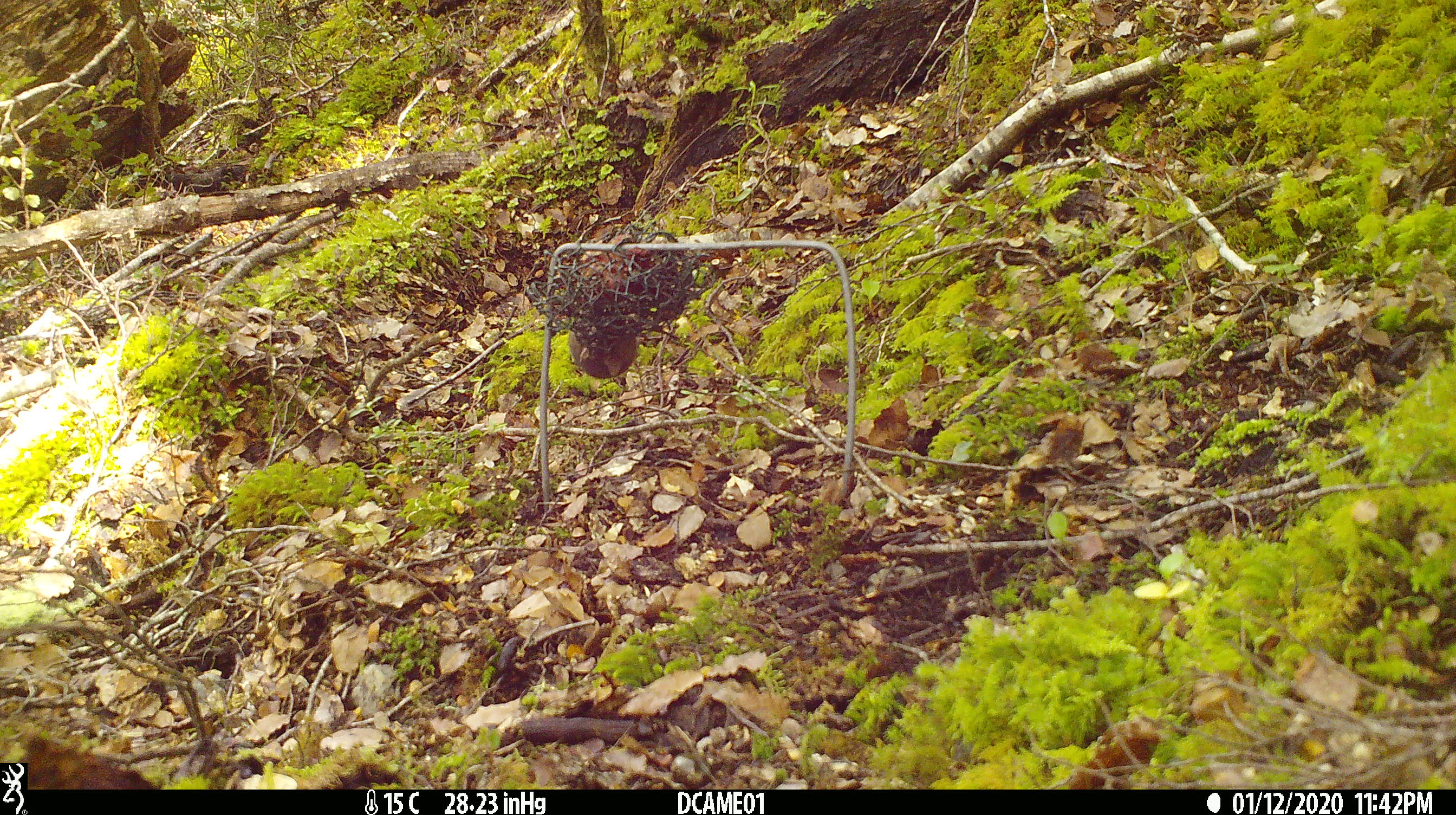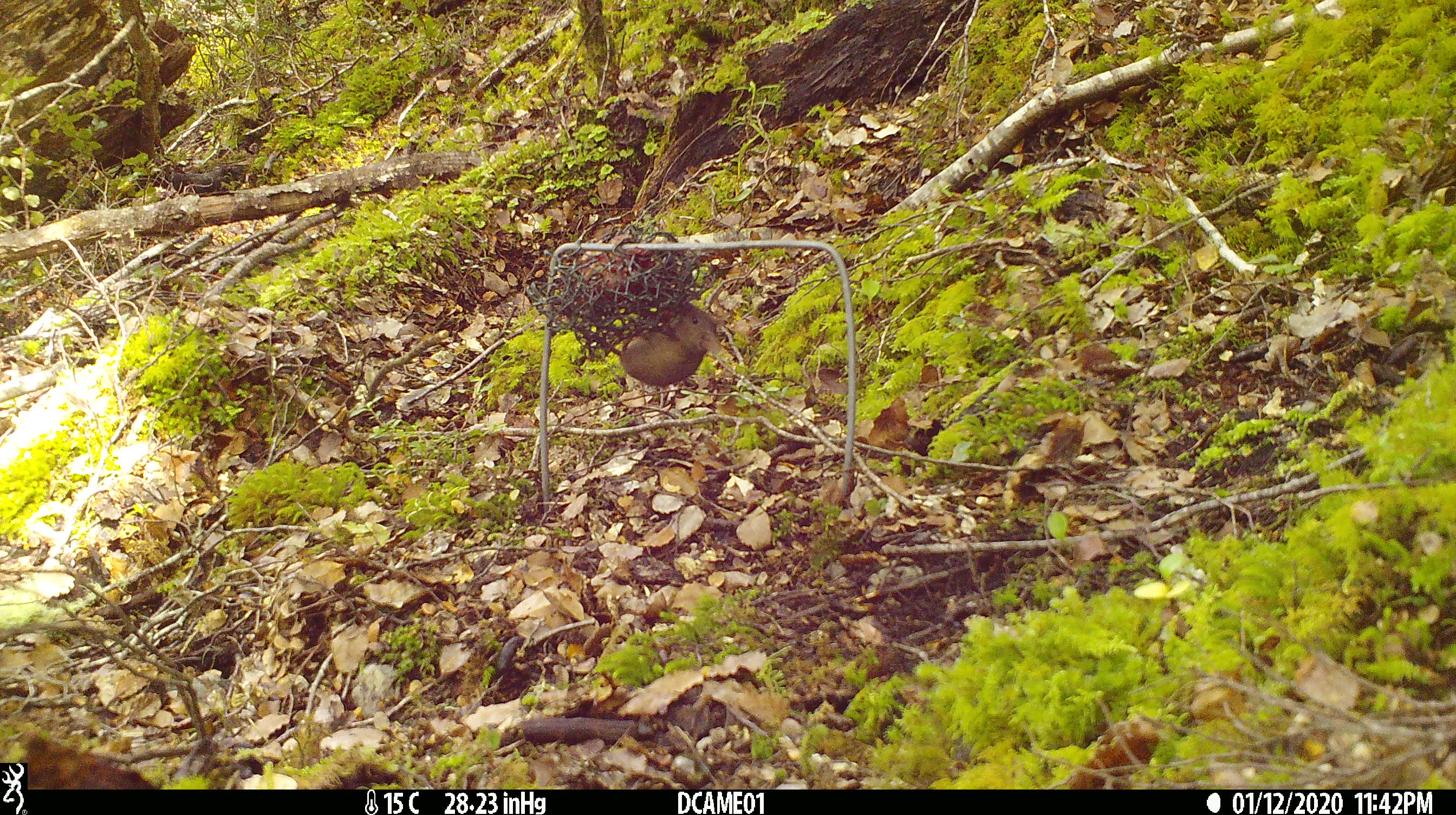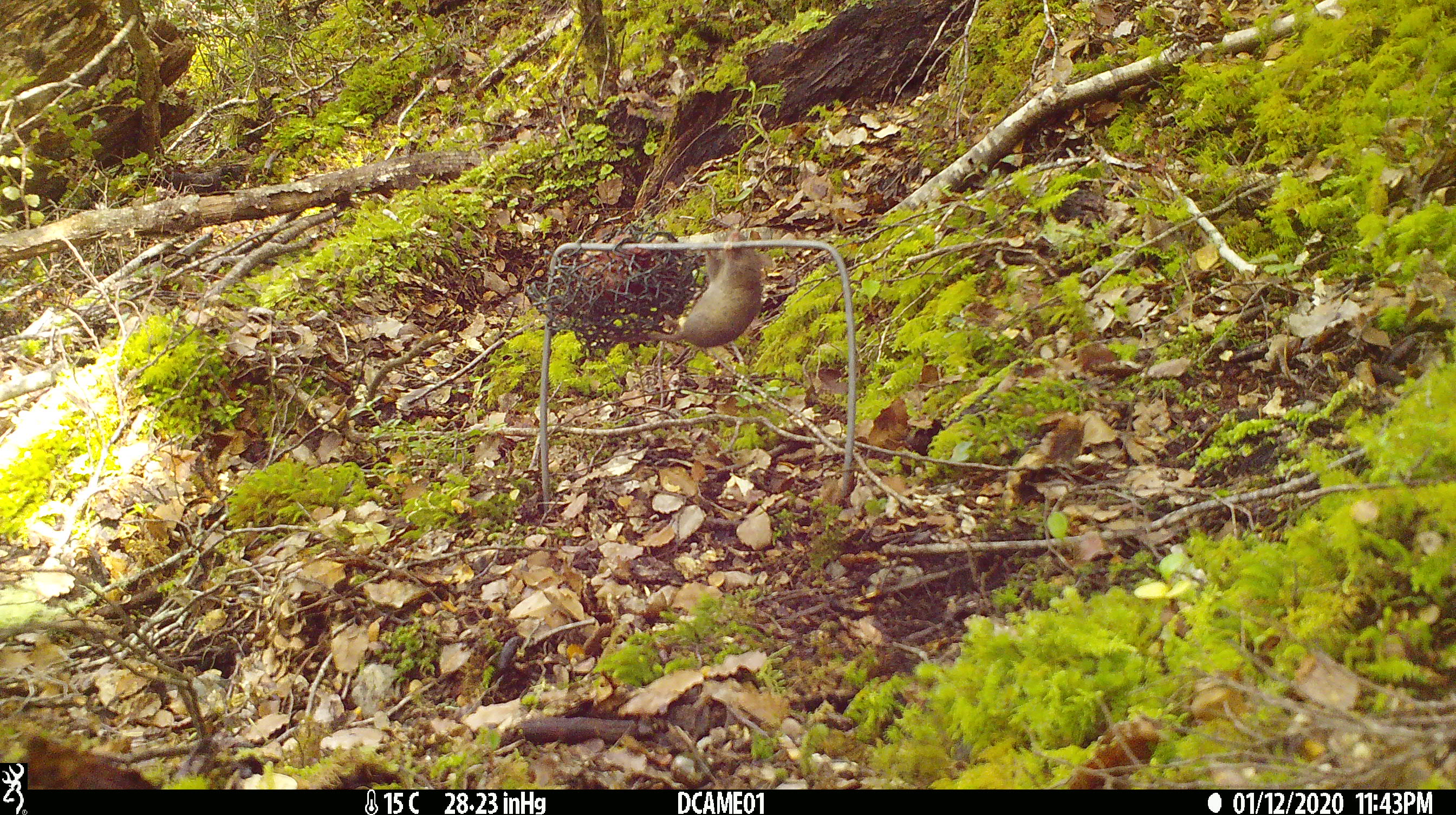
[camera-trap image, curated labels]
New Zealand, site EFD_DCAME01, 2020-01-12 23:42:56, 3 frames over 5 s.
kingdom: Animalia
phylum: Chordata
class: Mammalia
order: Rodentia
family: Muridae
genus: Mus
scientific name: Mus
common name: mouse